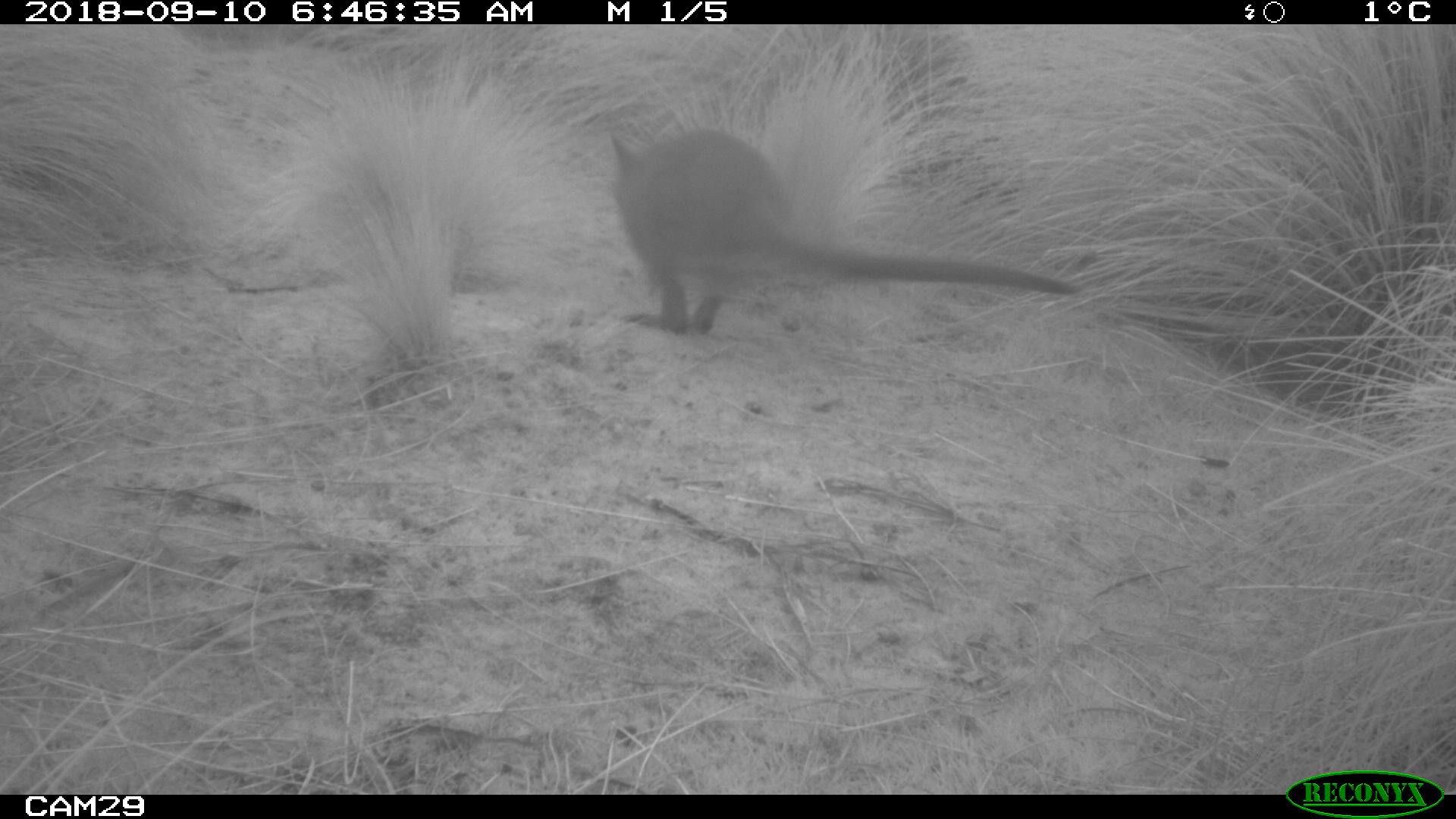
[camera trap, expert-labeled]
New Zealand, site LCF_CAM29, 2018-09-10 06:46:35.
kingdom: Animalia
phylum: Chordata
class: Mammalia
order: Diprotodontia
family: Macropodidae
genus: Notamacropus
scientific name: Notamacropus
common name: wallaby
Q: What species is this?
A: Wallaby (Notamacropus).